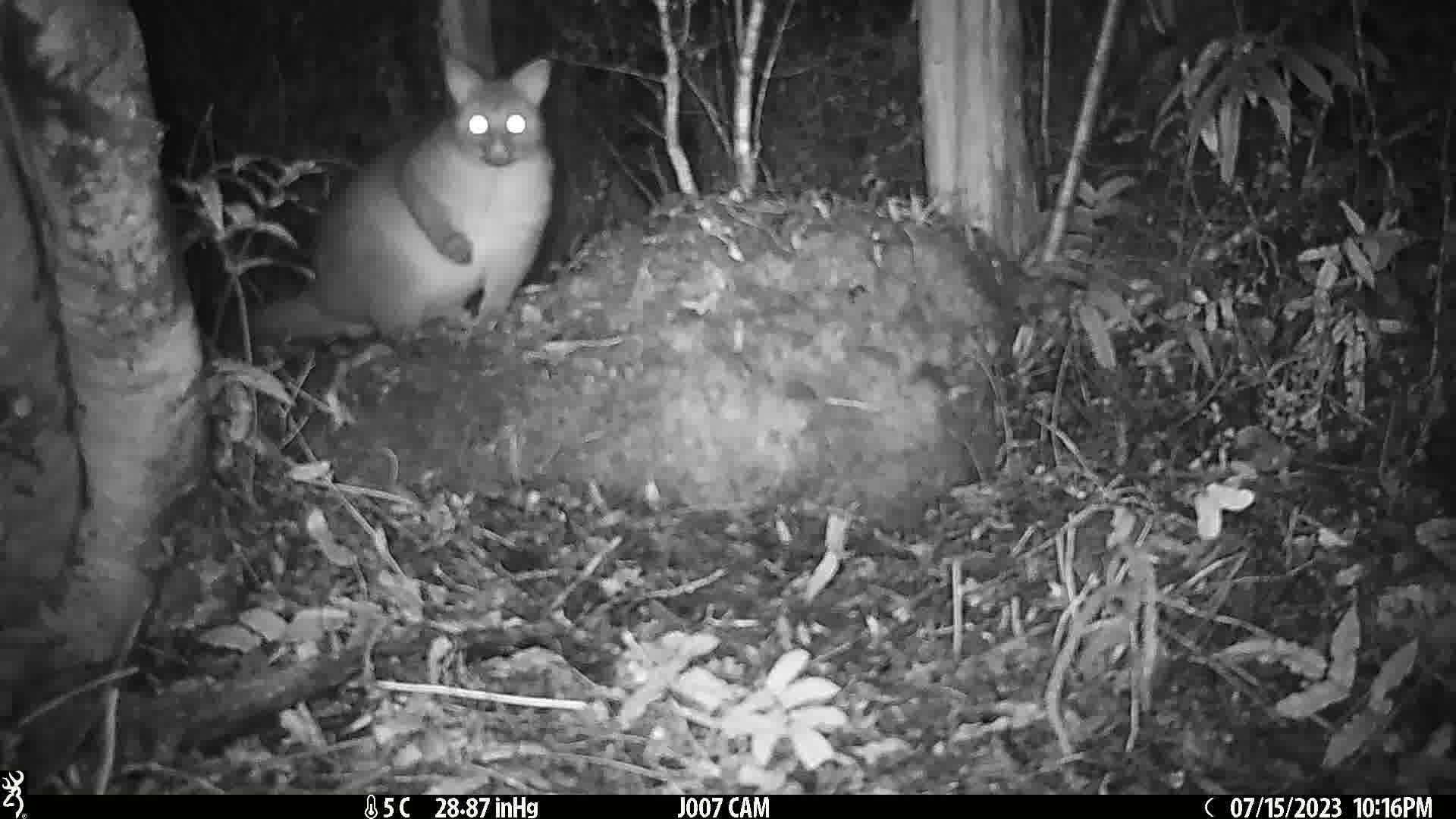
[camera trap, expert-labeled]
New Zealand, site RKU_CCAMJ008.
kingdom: Animalia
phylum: Chordata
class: Mammalia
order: Diprotodontia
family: Phalangeridae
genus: Trichosurus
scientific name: Trichosurus vulpecula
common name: common brushtail possum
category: possum